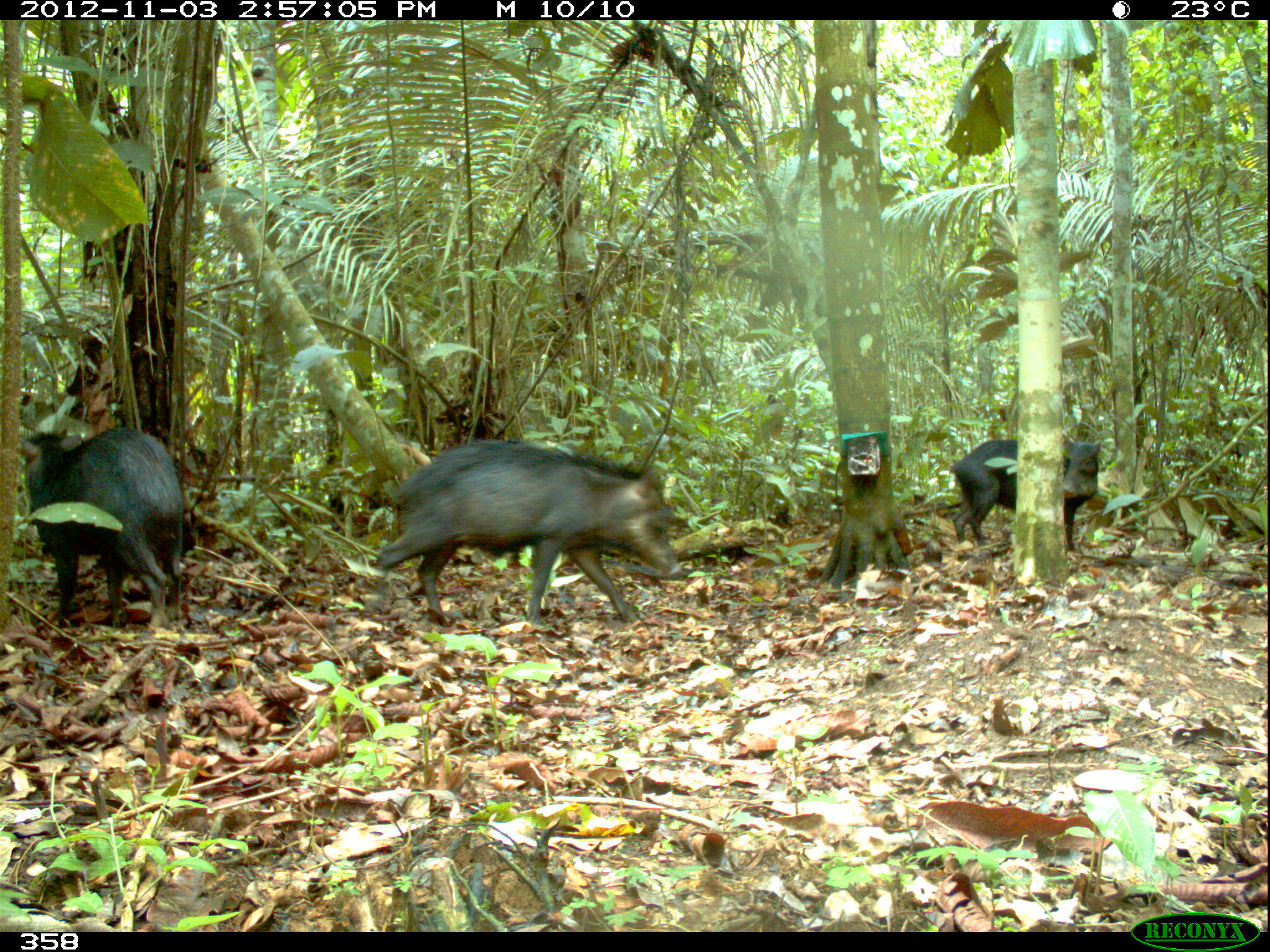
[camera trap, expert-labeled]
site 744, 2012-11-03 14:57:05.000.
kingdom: Animalia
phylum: Chordata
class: Mammalia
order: Artiodactyla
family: Tayassuidae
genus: Tayassu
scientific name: Tayassu pecari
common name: white-lipped peccary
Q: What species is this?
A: Tayassu pecari (white-lipped peccary).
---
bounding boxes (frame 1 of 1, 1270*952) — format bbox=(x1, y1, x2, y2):
tayassu pecari: bbox=(366, 439, 684, 627); bbox=(19, 426, 185, 629); bbox=(943, 437, 1102, 555)